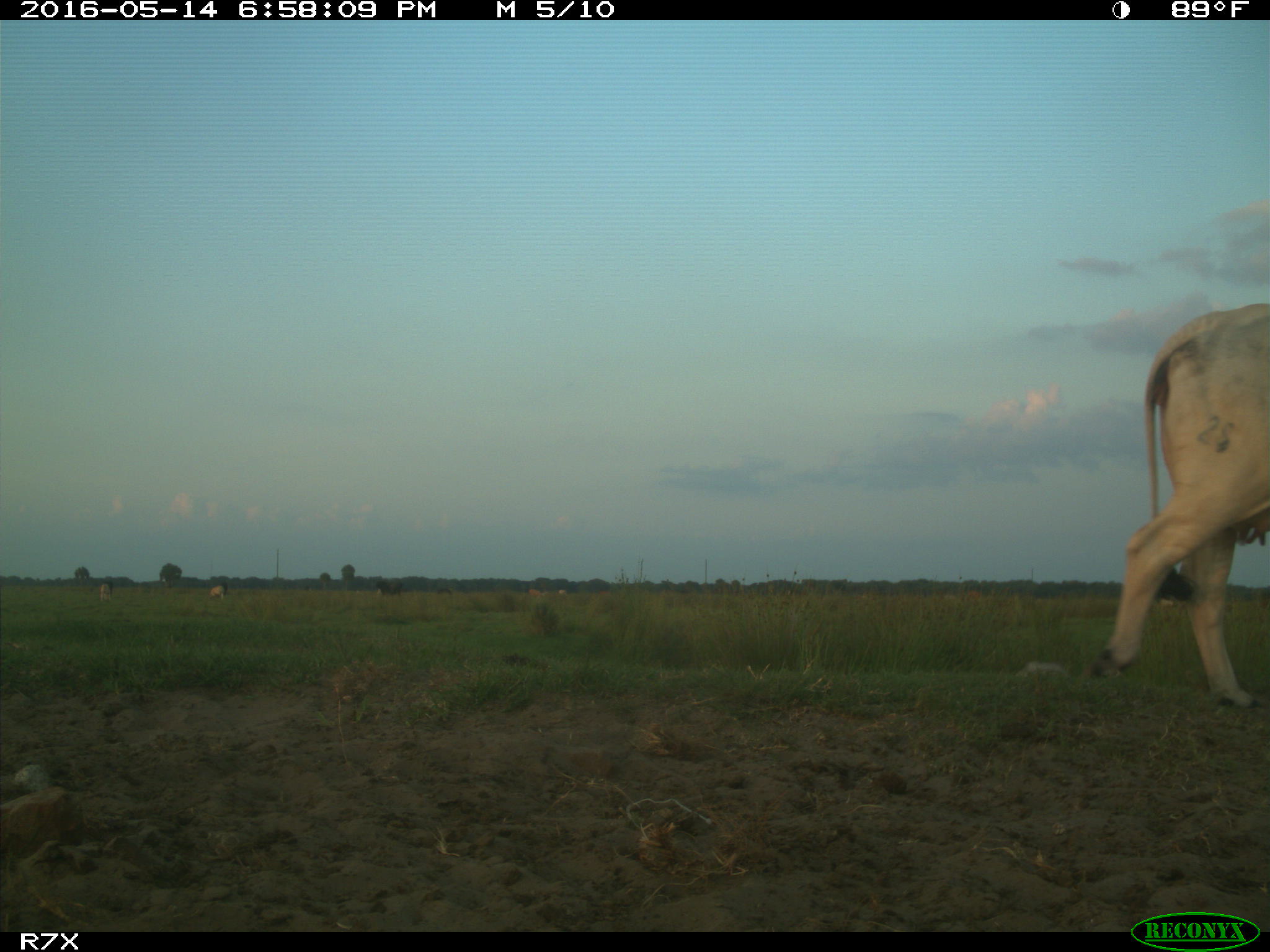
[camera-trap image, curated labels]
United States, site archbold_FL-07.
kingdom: Animalia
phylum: Chordata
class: Mammalia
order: Artiodactyla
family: Bovidae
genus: Bos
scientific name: Bos taurus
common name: domestic cow